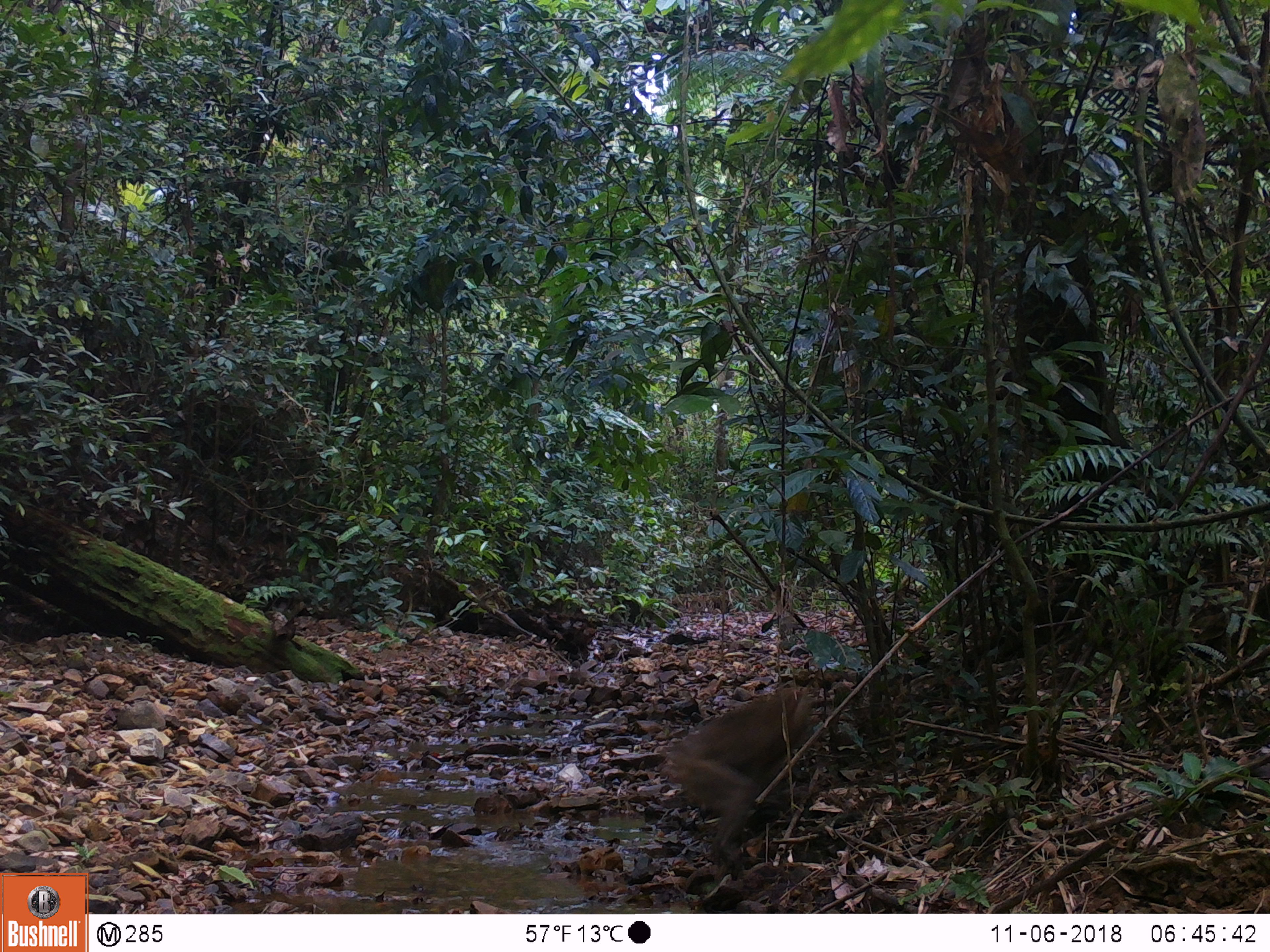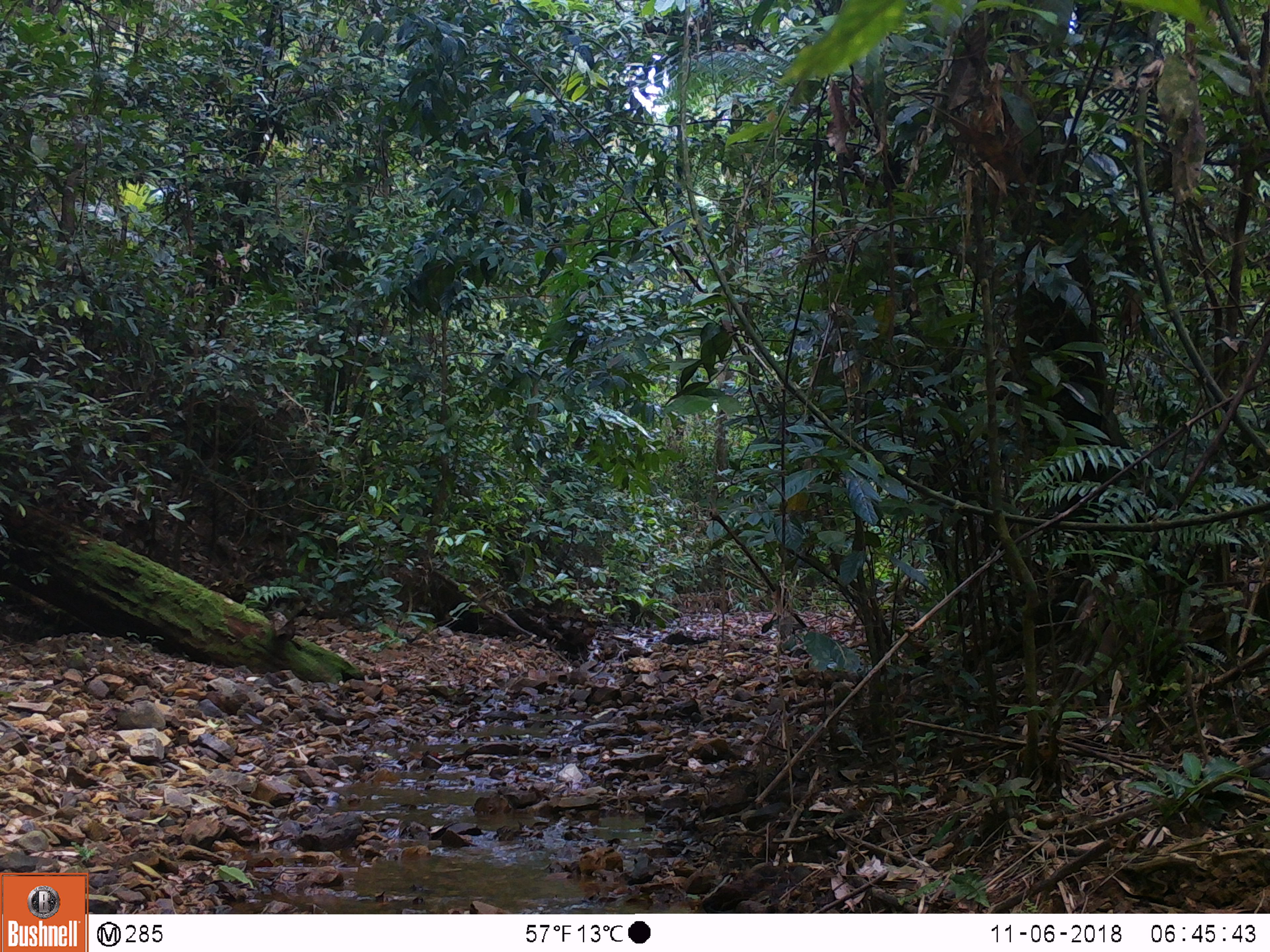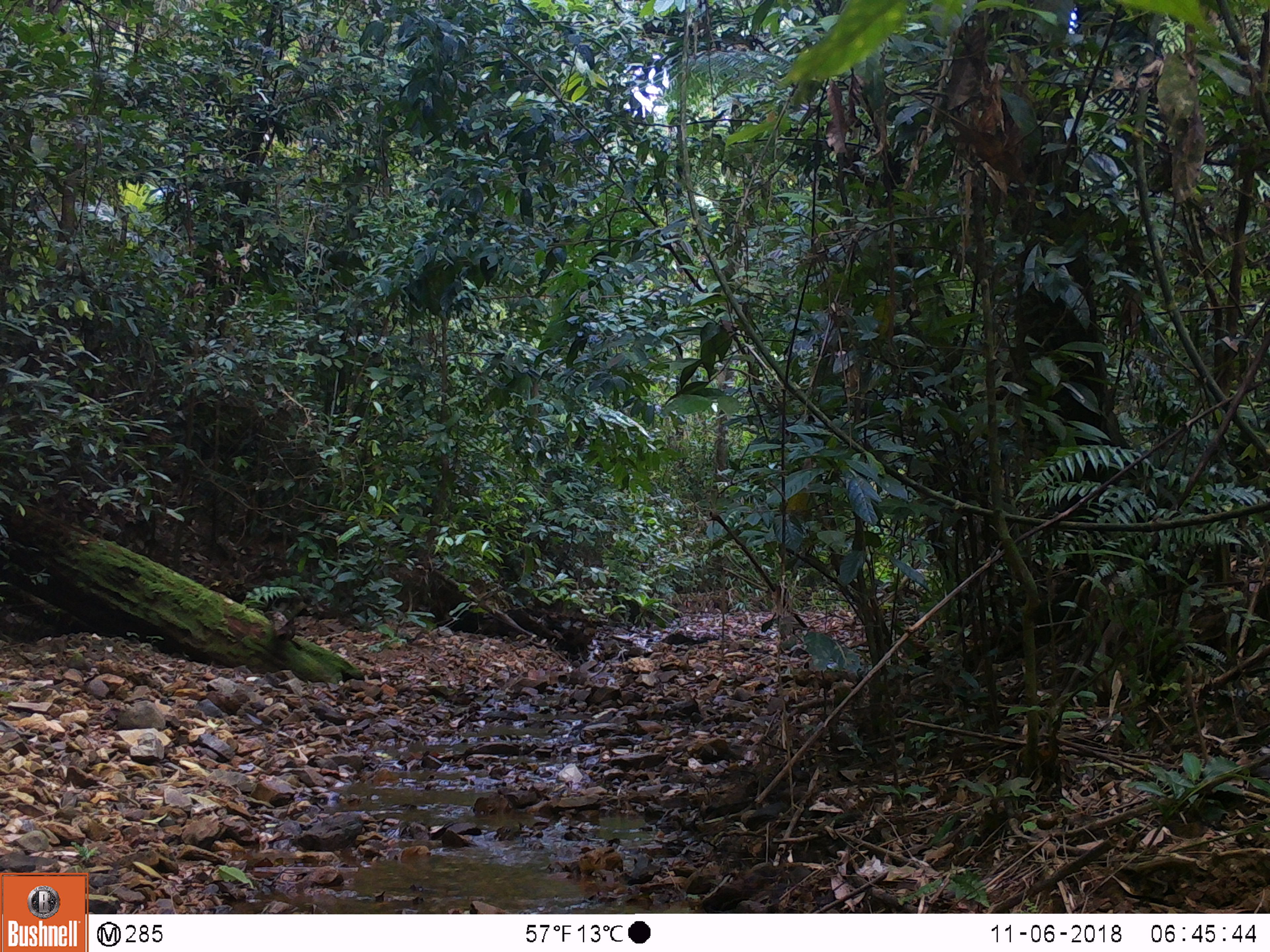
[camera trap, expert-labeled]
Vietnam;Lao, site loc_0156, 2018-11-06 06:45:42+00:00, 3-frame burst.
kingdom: Animalia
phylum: Chordata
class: Mammalia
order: Primates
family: Cercopithecidae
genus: Macaca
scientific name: Macaca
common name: macaque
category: unidentified macaque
Unidentified macaque (macaque) (Macaca). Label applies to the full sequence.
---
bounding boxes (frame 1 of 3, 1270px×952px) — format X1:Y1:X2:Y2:
unidentified macaque: 664:687:813:880